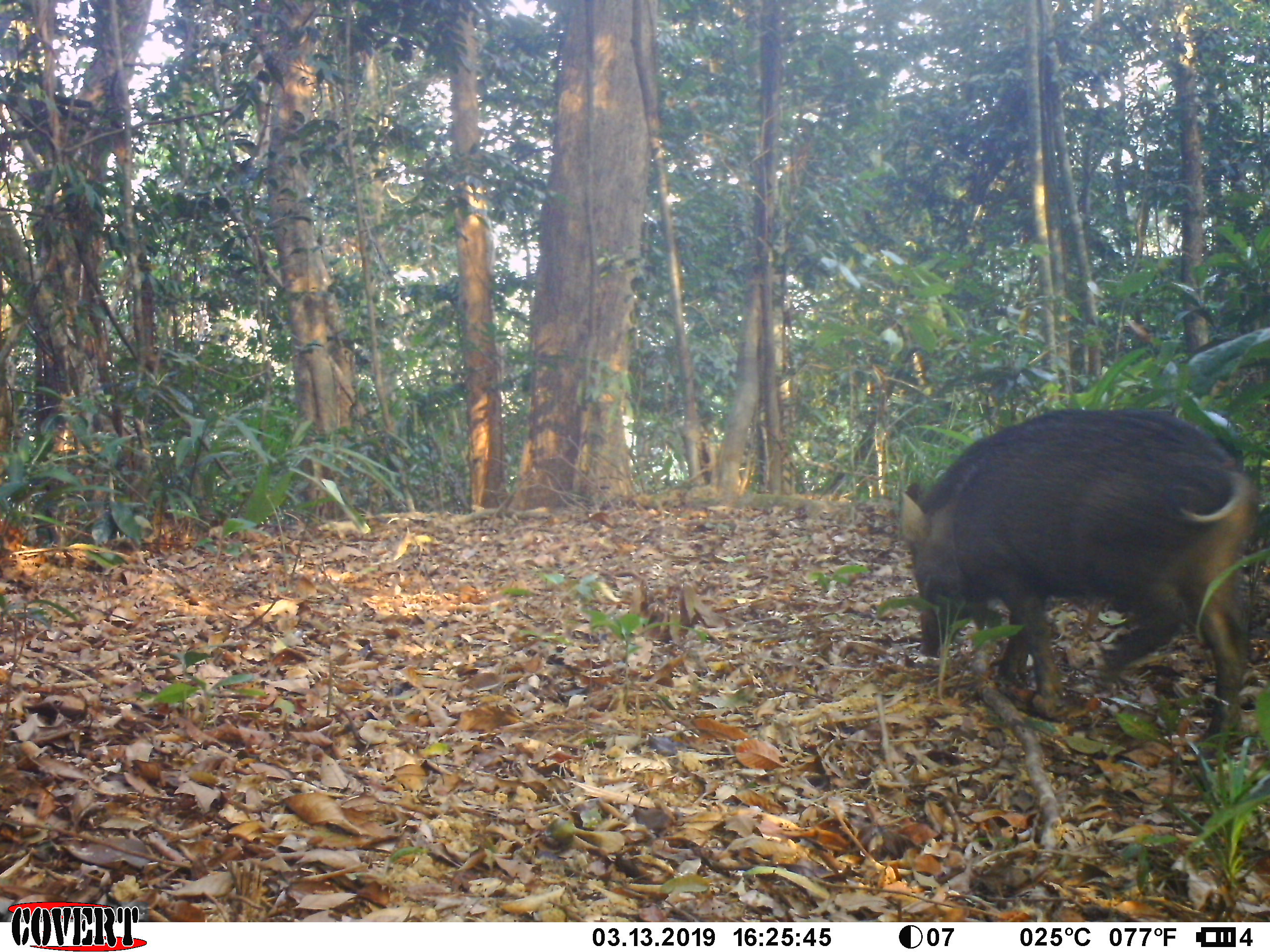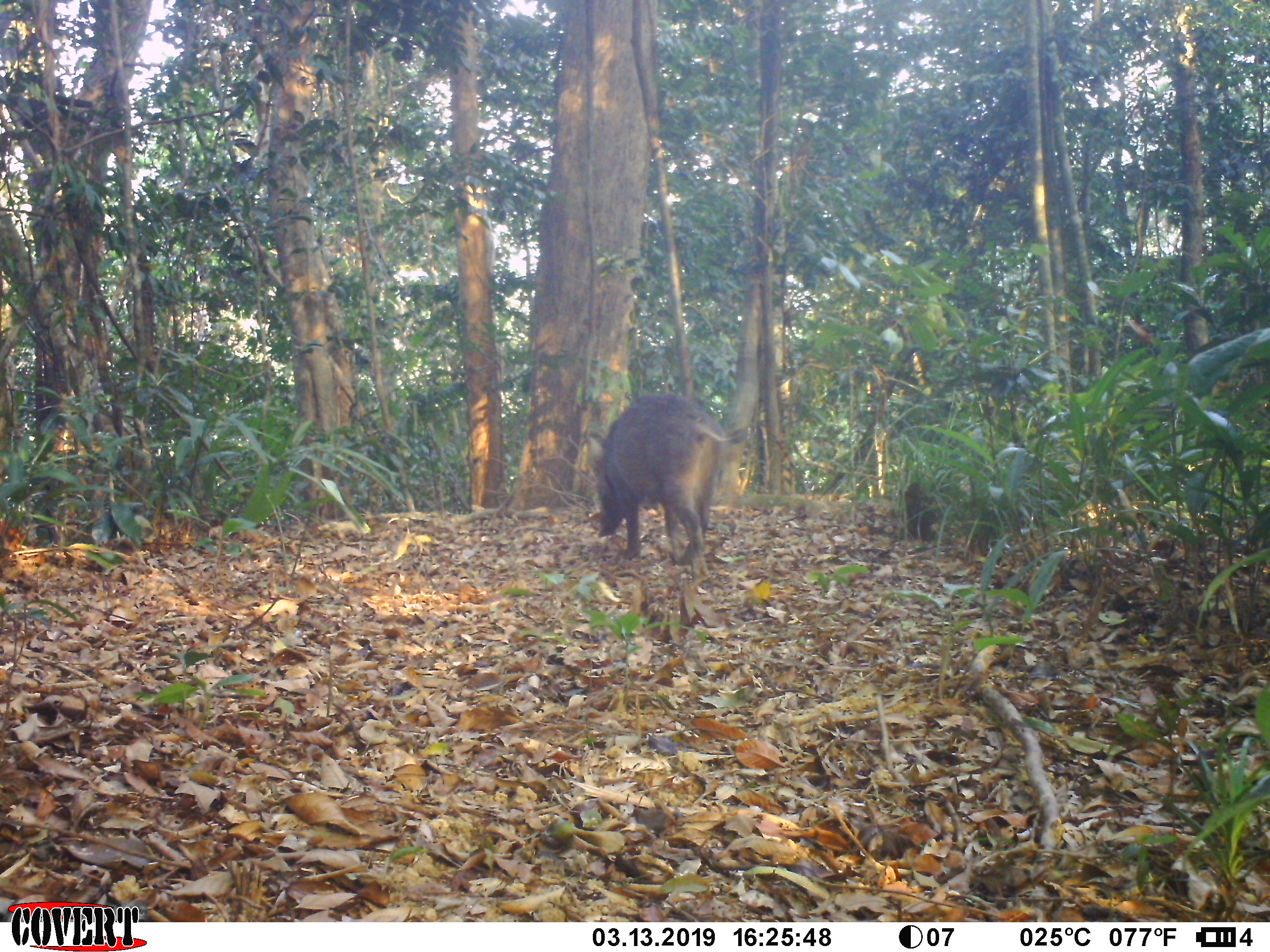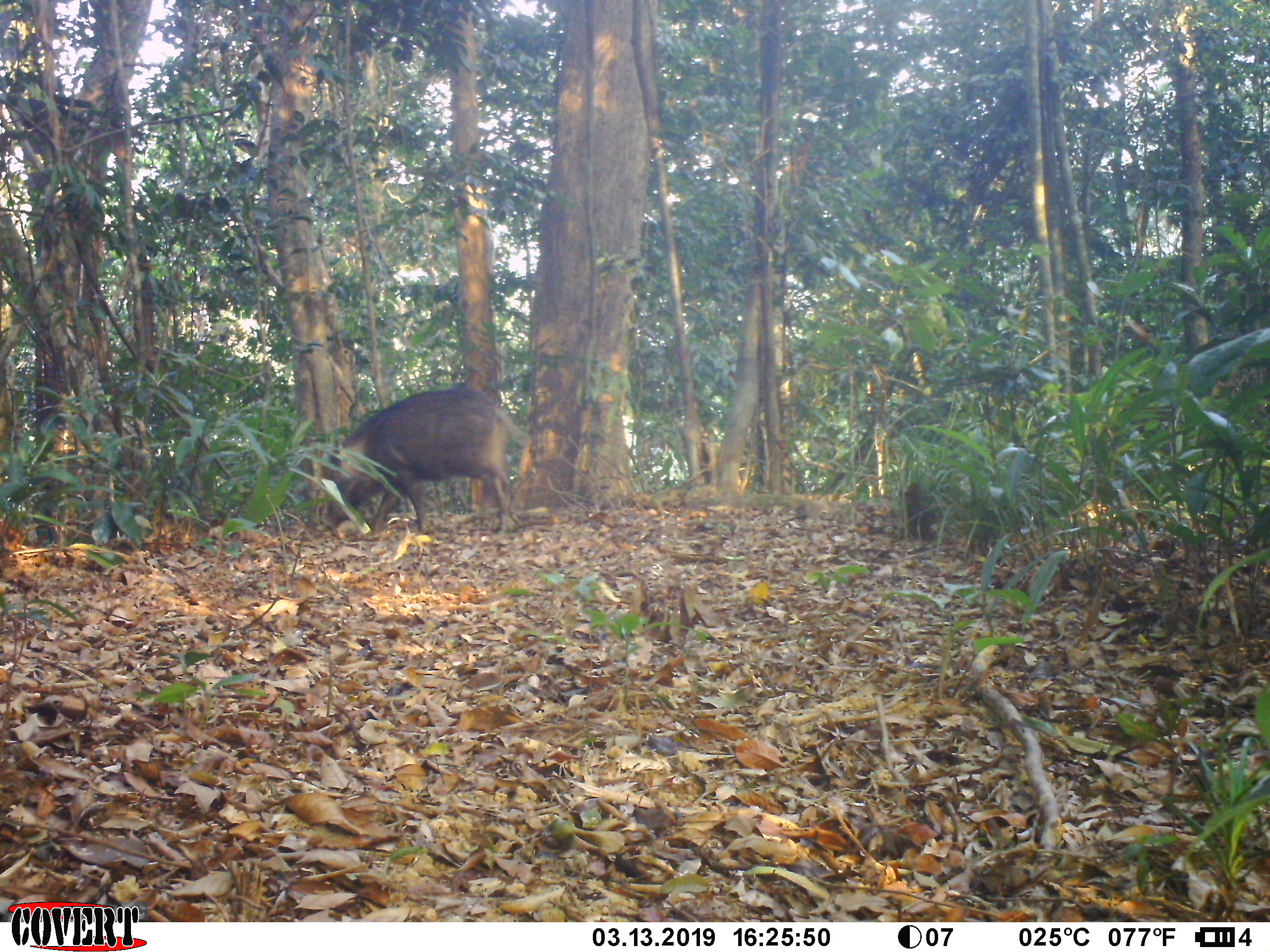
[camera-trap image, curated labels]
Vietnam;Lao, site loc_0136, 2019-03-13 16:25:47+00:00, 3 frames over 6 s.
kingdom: Animalia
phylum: Chordata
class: Mammalia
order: Artiodactyla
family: Suidae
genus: Sus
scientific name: Sus scrofa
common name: eurasian wild pig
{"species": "eurasian wild pig (Sus scrofa)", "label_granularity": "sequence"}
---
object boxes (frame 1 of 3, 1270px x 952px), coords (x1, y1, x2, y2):
eurasian wild pig: (900, 407, 1262, 756)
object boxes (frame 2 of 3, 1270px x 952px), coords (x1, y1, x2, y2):
eurasian wild pig: (586, 392, 749, 585)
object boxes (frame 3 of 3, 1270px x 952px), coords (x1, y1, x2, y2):
eurasian wild pig: (319, 389, 524, 535)